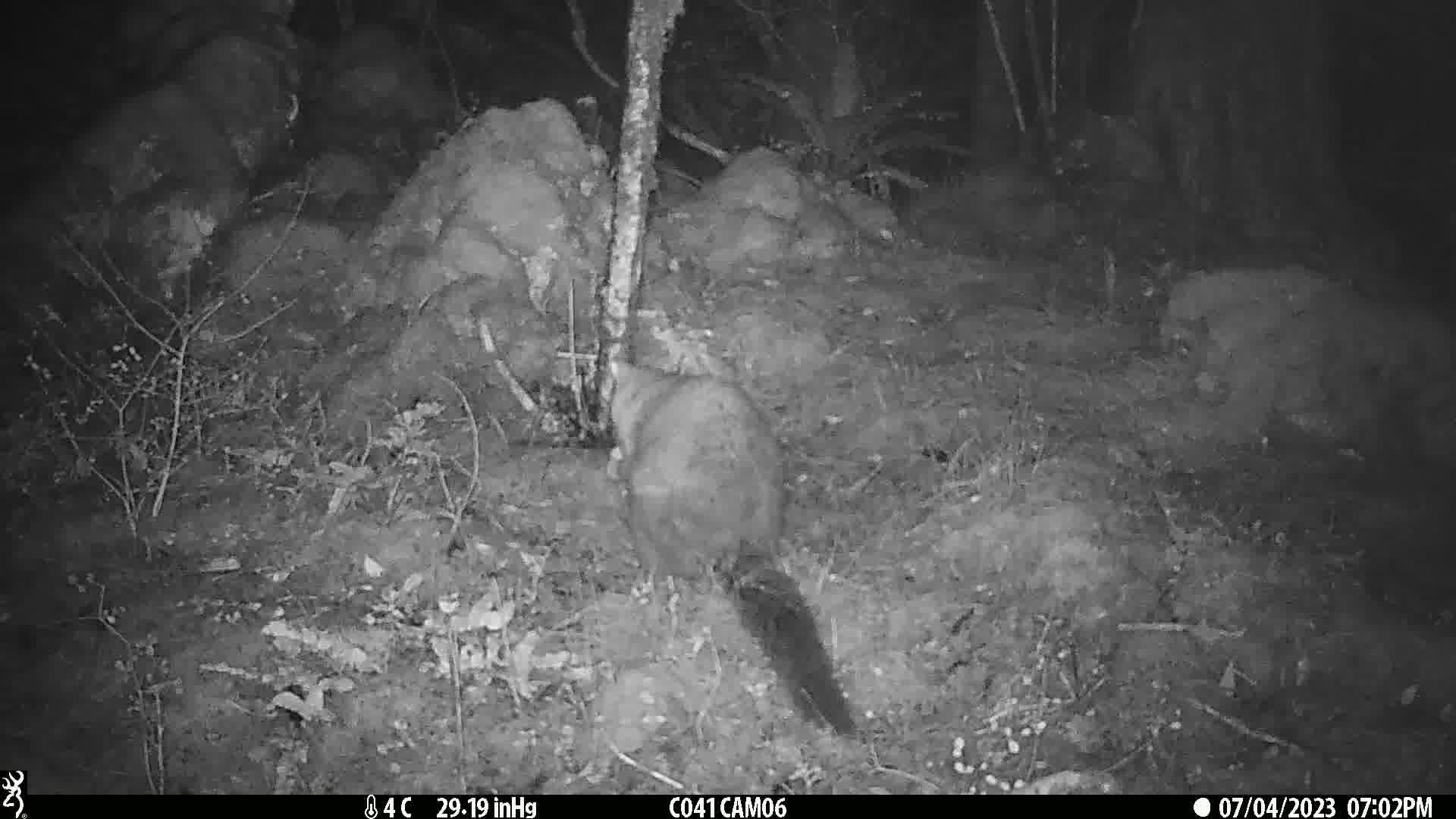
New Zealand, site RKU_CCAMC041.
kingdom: Animalia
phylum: Chordata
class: Mammalia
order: Diprotodontia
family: Phalangeridae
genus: Trichosurus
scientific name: Trichosurus vulpecula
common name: common brushtail possum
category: possum